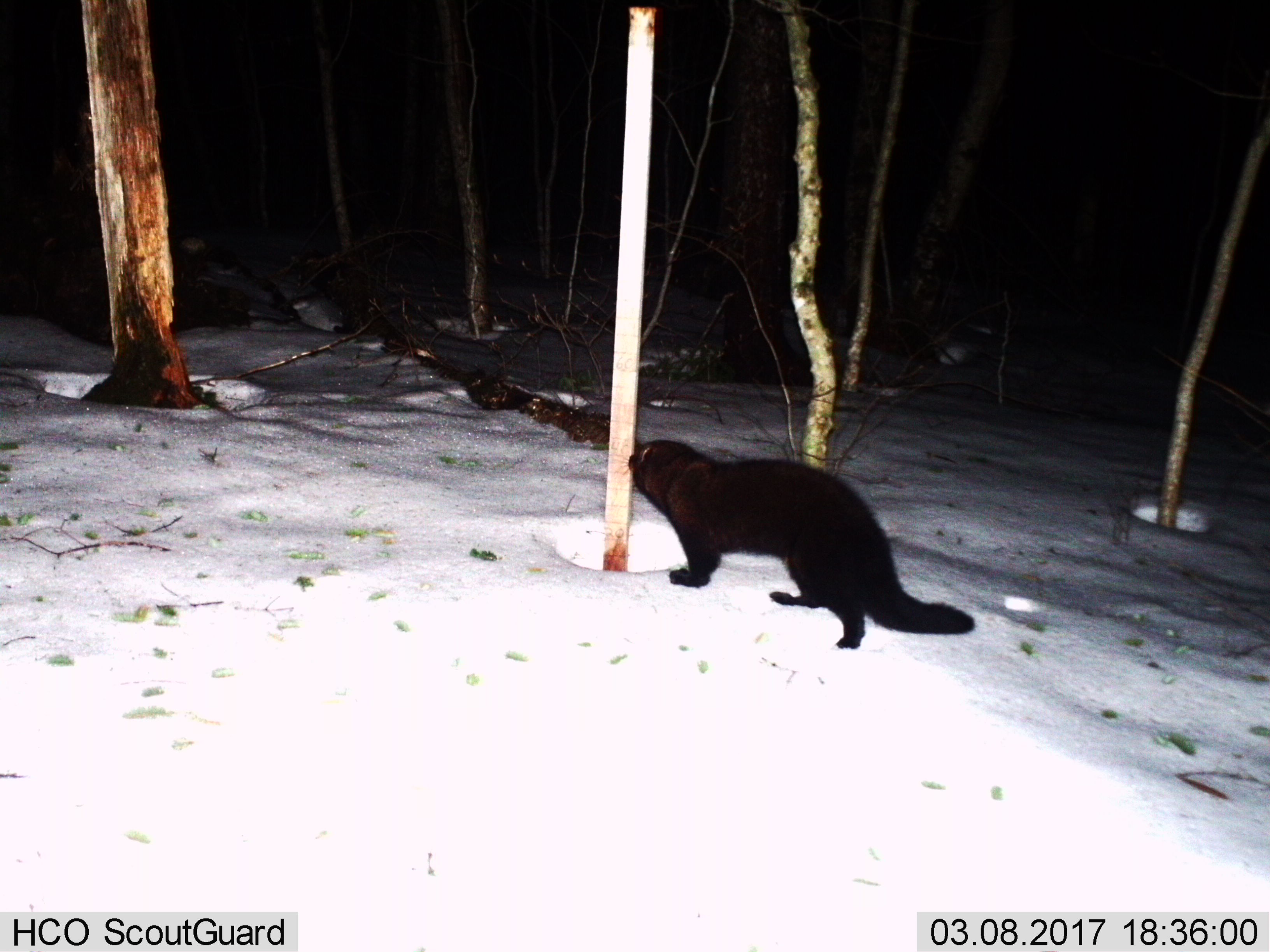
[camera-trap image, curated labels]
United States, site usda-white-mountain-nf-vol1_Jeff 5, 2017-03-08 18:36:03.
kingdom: Animalia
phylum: Chordata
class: Mammalia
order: Carnivora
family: Mustelidae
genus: Pekania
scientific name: Pekania pennanti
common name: fisher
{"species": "fisher (Pekania pennanti)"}